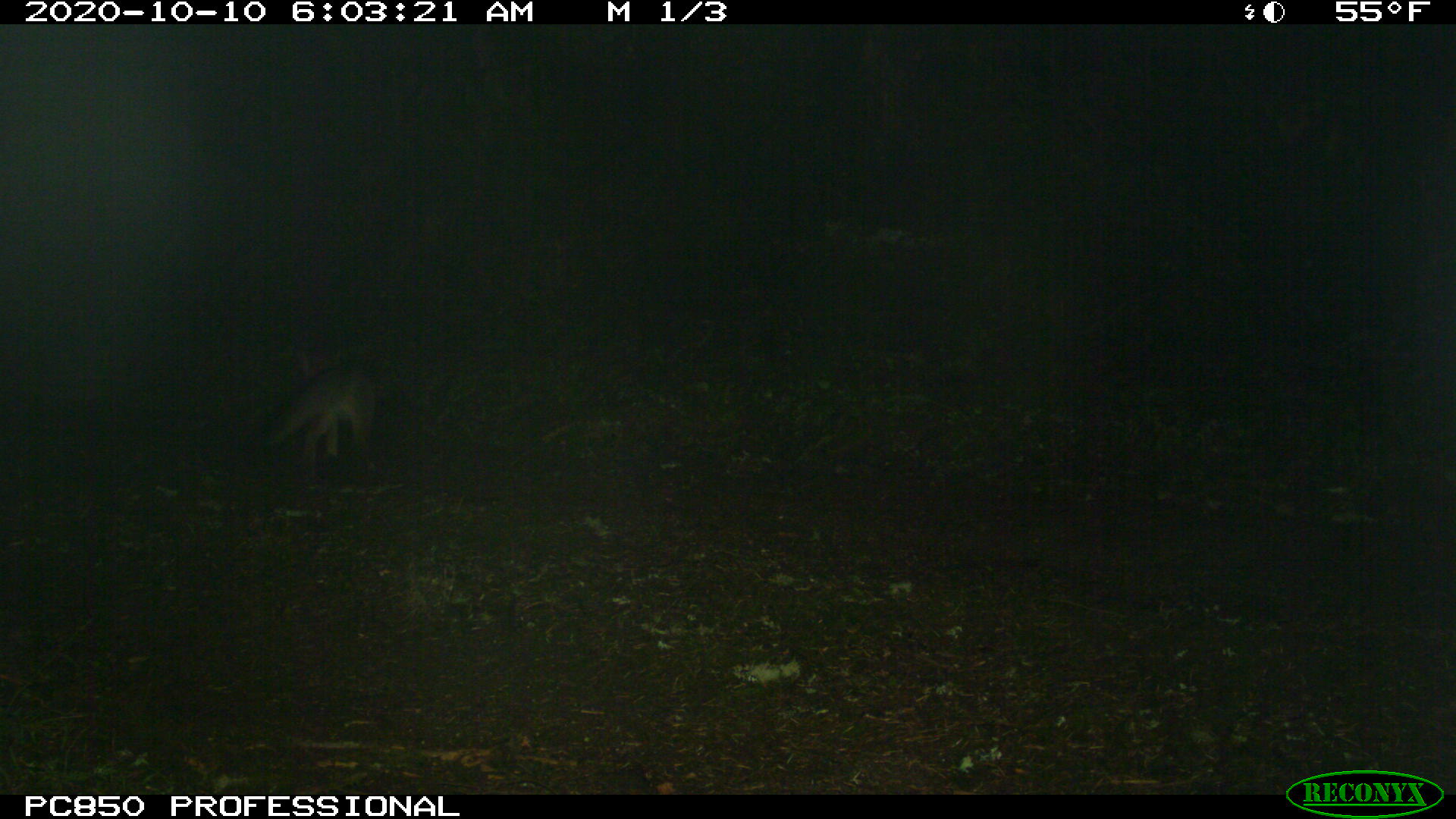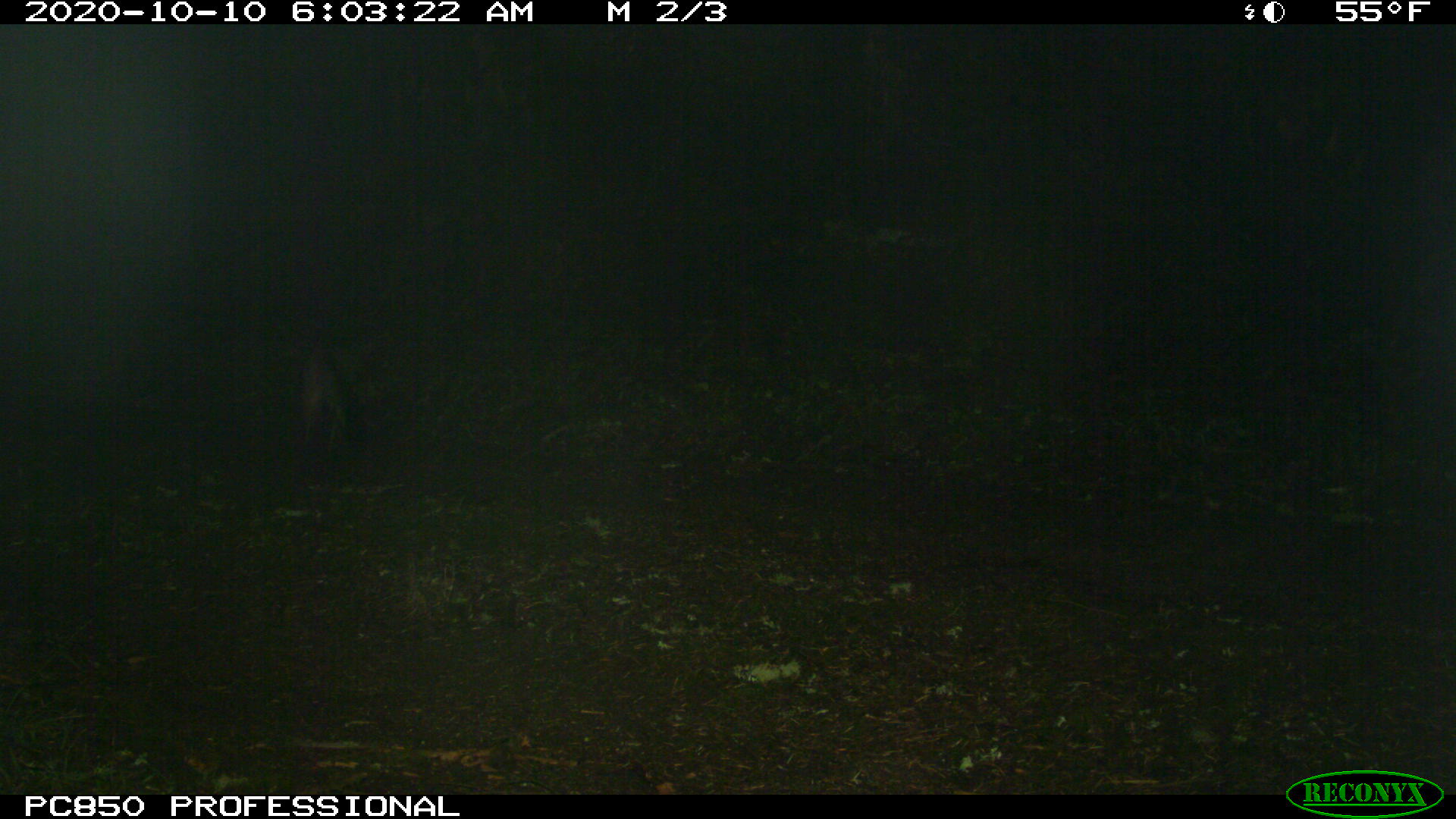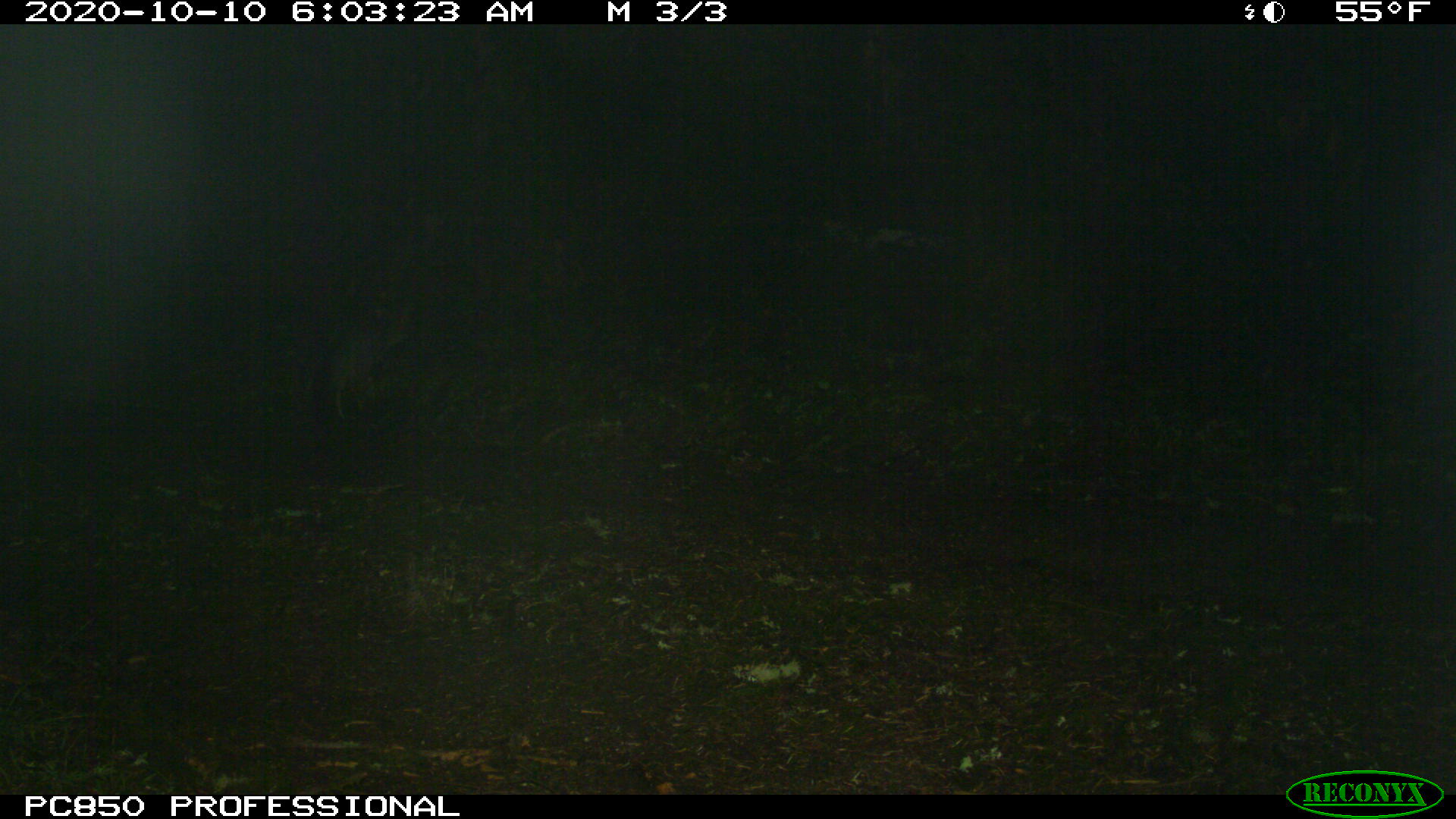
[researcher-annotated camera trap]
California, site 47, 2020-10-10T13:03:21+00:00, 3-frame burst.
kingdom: Animalia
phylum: Chordata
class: Mammalia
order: Carnivora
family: Canidae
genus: Urocyon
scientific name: Urocyon cinereoargenteus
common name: gray fox